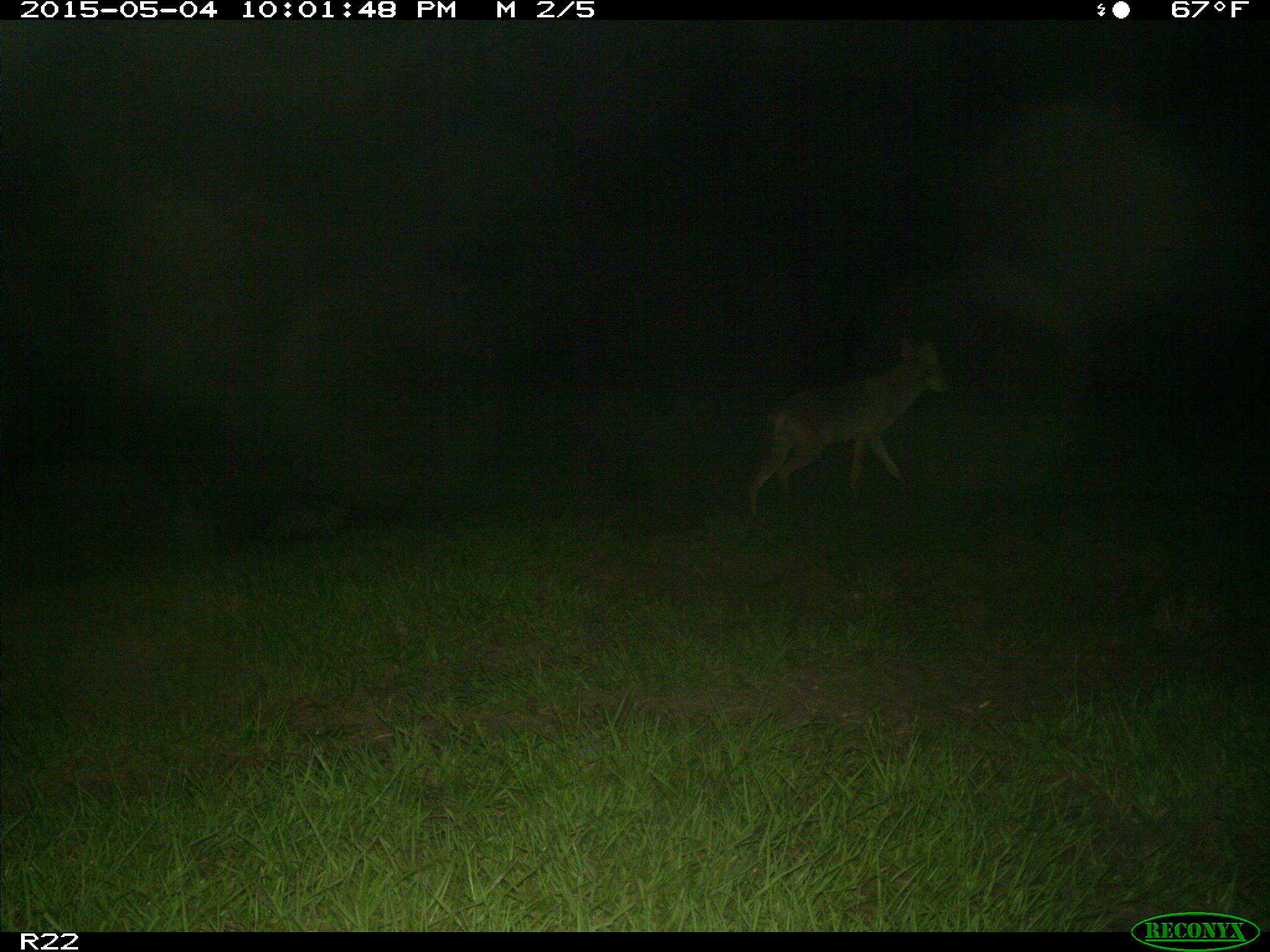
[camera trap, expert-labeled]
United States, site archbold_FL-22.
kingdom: Animalia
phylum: Chordata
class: Mammalia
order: Carnivora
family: Canidae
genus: Canis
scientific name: Canis latrans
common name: coyote